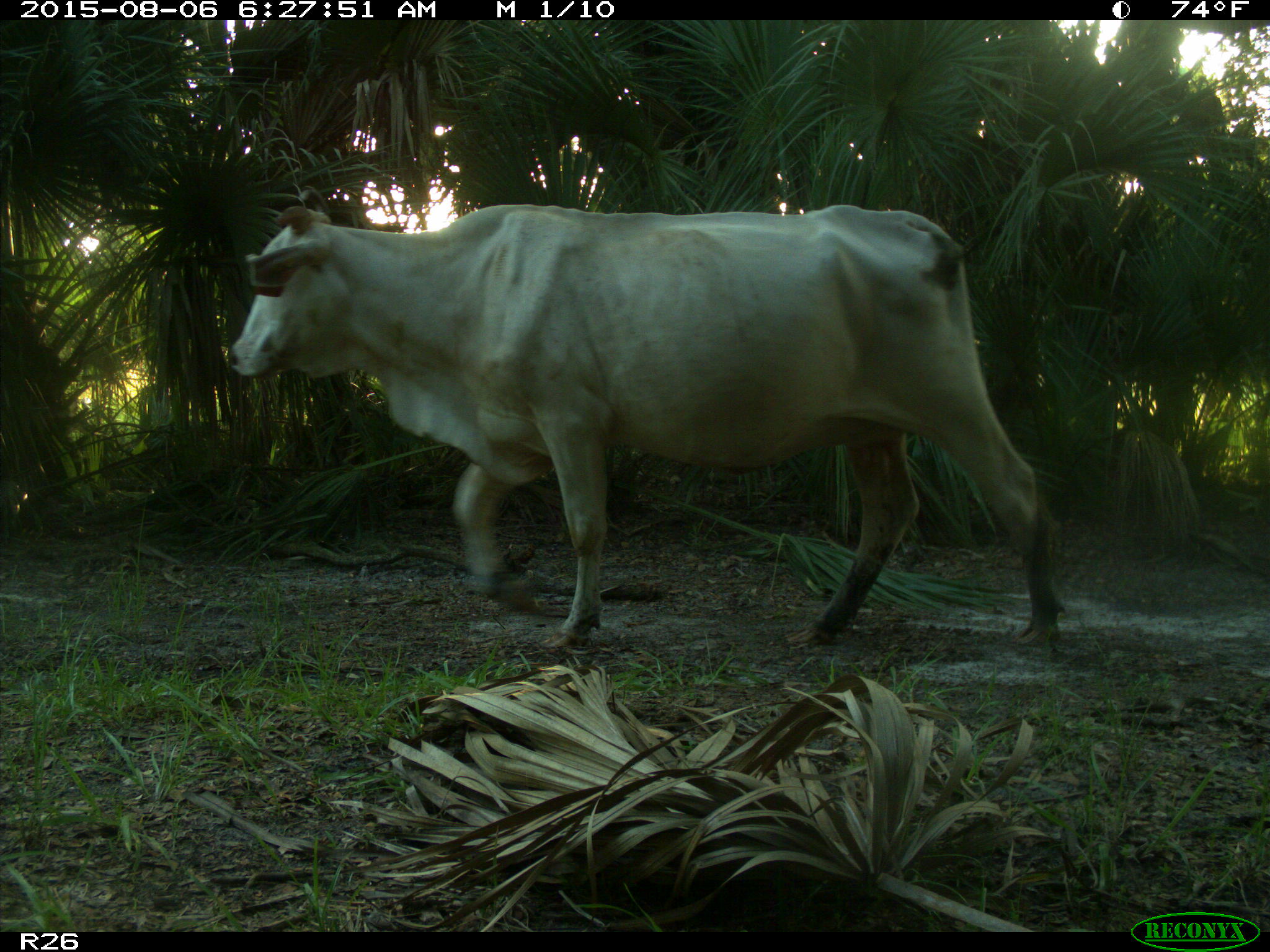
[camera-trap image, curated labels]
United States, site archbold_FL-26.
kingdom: Animalia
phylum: Chordata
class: Mammalia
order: Artiodactyla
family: Bovidae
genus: Bos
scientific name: Bos taurus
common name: domestic cow